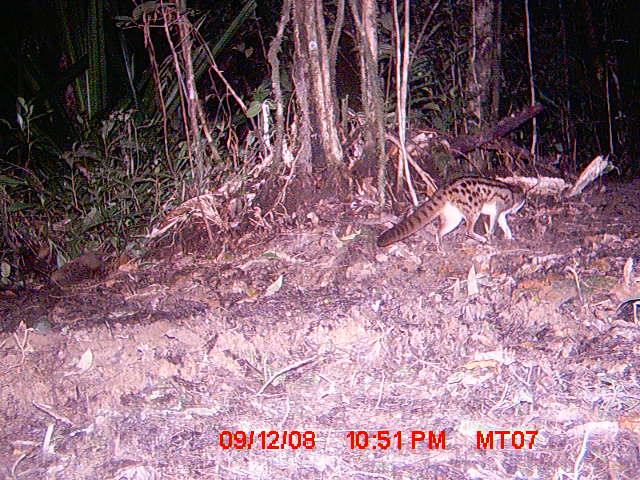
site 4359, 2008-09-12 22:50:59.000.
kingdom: Animalia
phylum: Chordata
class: Mammalia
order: Carnivora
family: Eupleridae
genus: Fossa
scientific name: Fossa fossana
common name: fanaloka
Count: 1.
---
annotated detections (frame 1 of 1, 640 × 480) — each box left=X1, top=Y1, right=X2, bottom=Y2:
fossa fossana: left=375, top=175, right=527, bottom=255; left=26, top=252, right=118, bottom=299